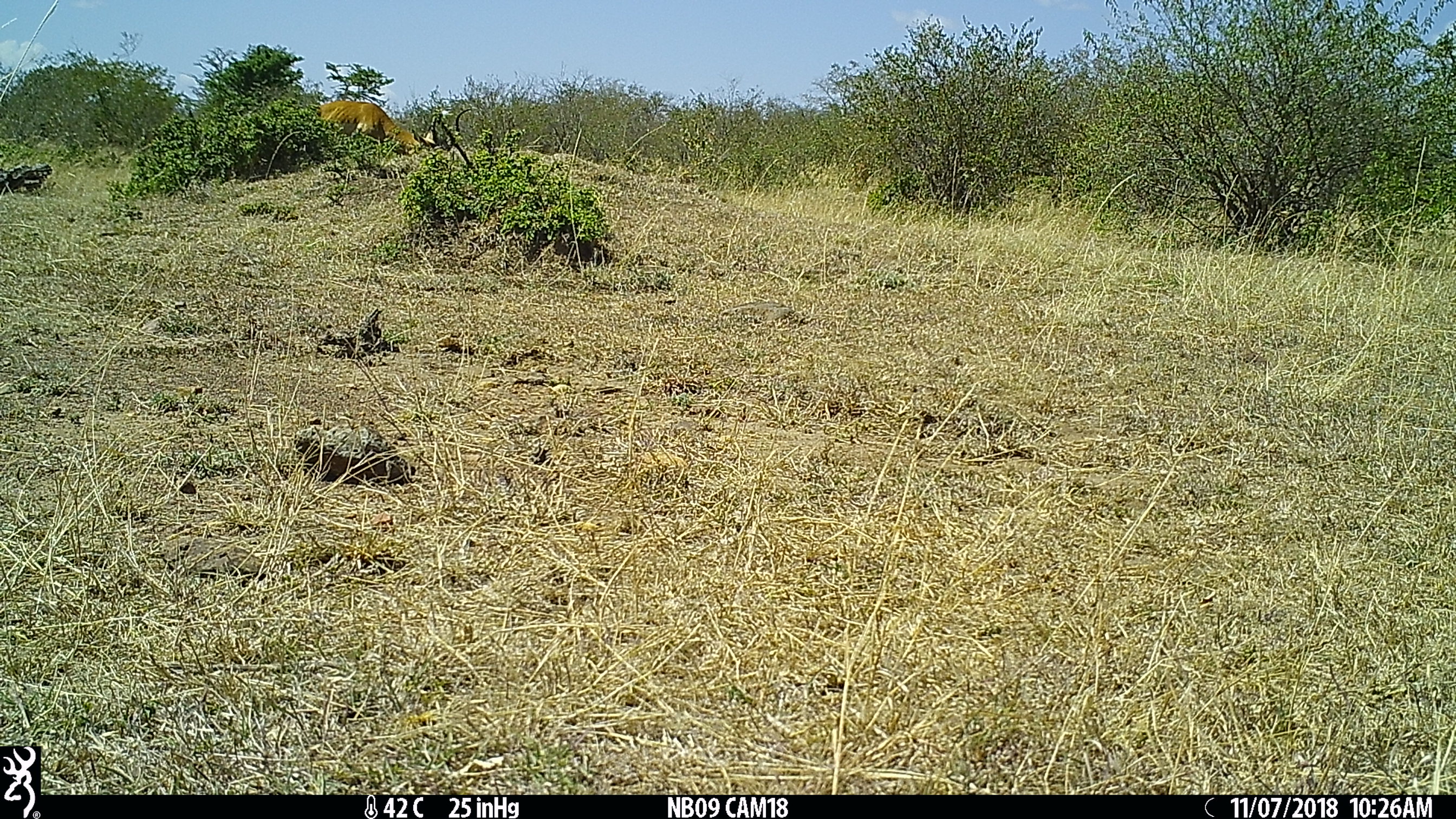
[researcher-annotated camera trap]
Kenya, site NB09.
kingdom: Animalia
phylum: Chordata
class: Mammalia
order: Artiodactyla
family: Bovidae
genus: Aepyceros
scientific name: Aepyceros melampus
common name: impala